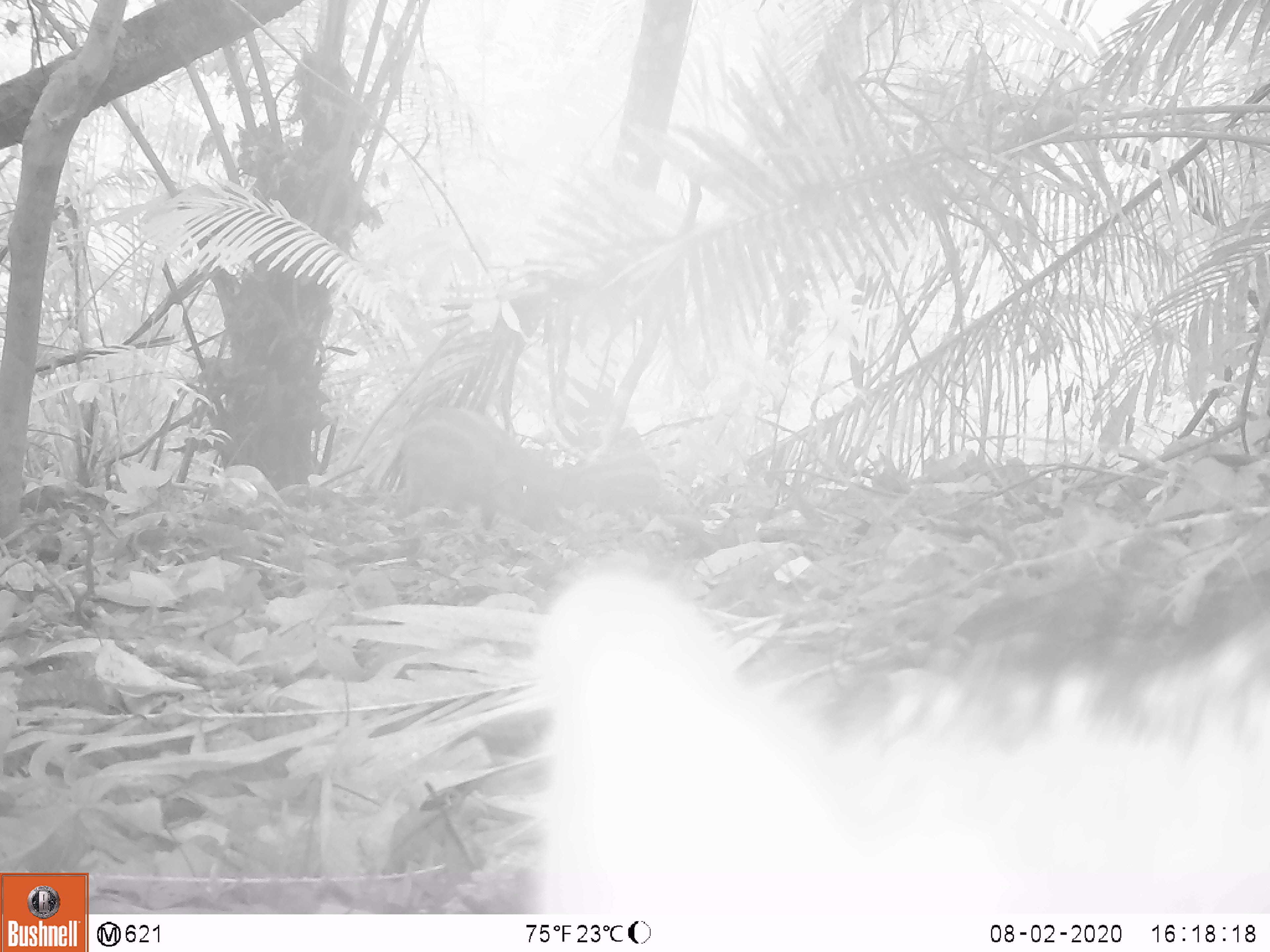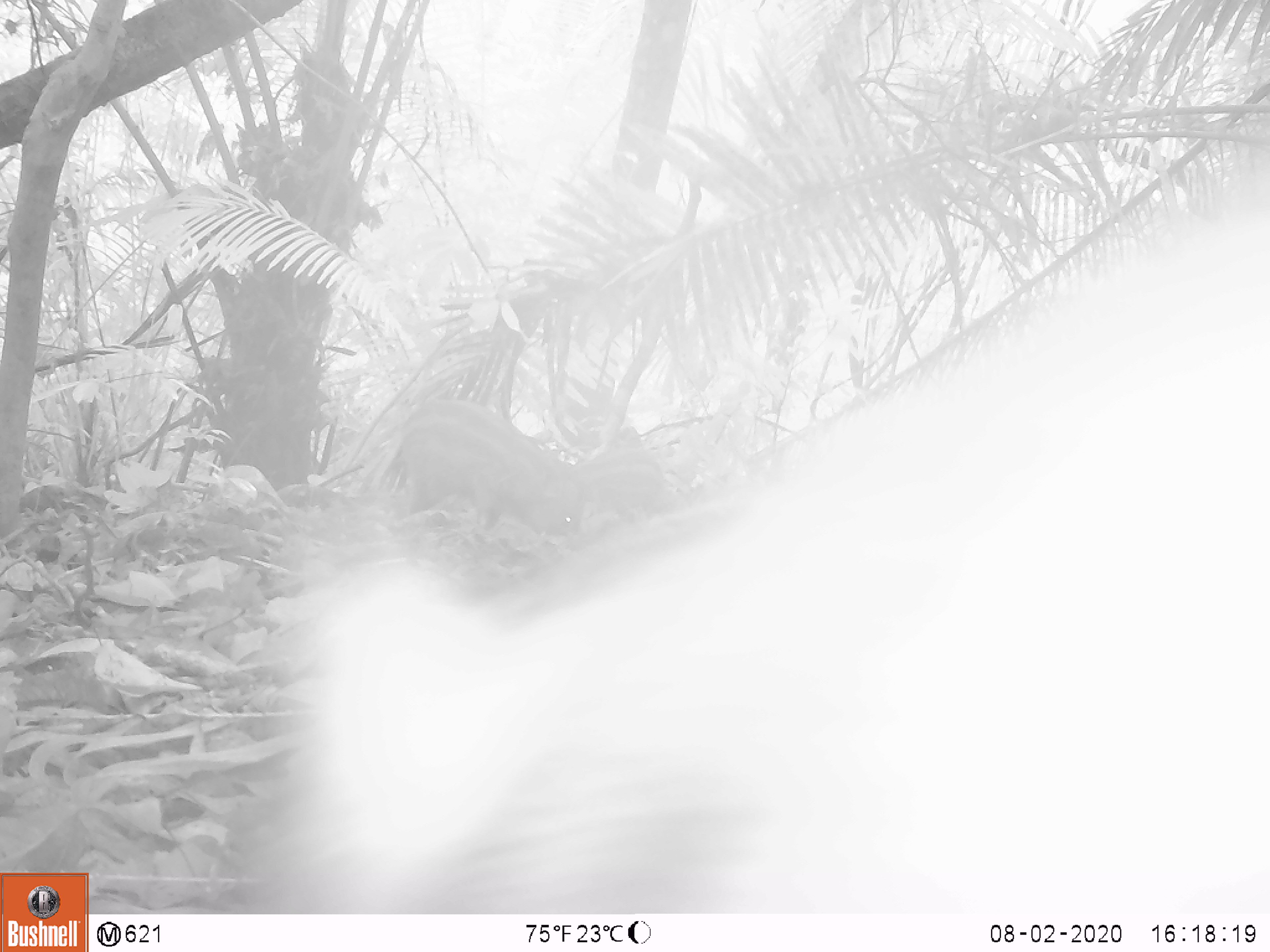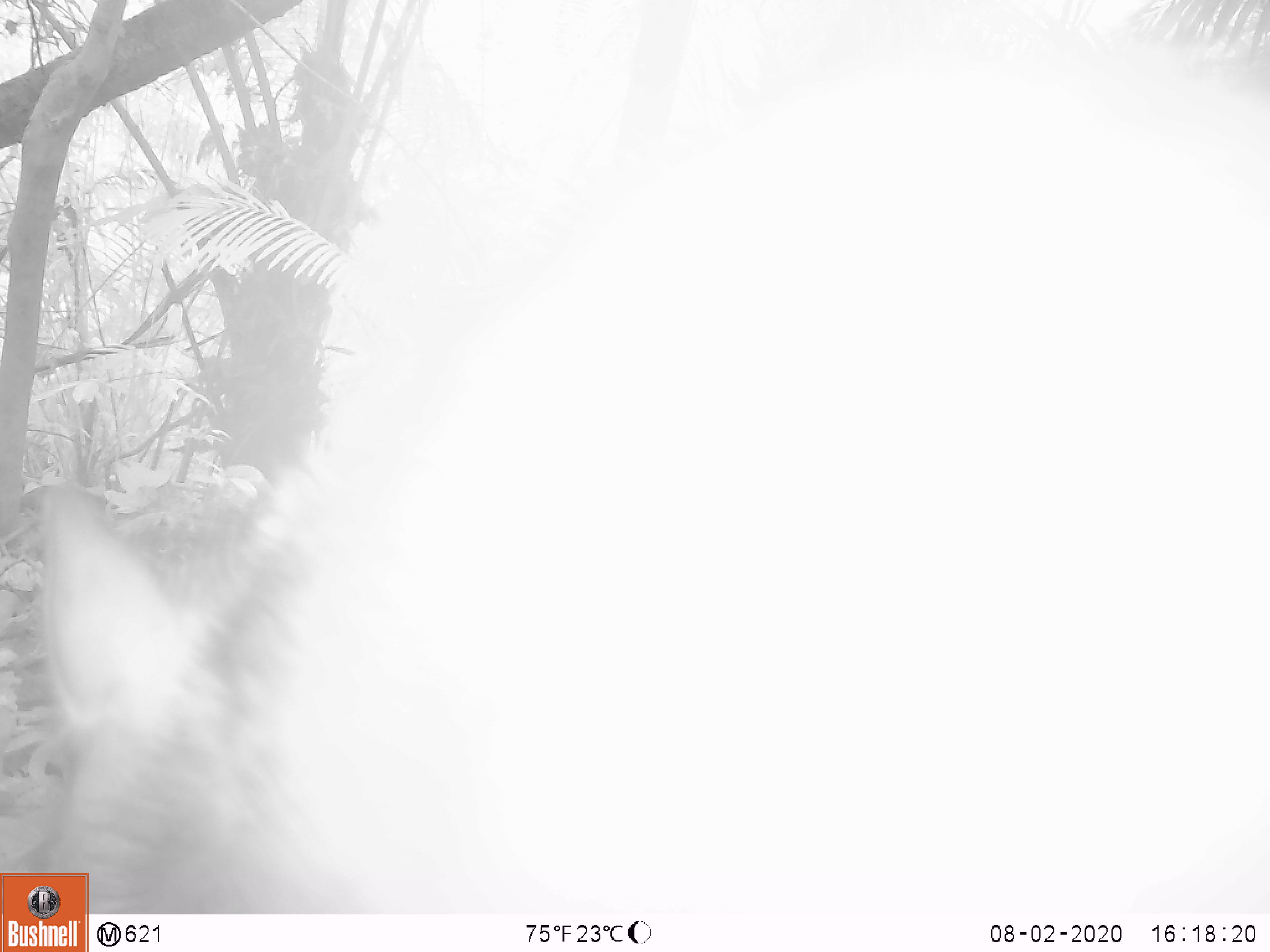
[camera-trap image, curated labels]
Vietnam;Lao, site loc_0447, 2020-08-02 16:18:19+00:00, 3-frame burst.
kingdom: Animalia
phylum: Chordata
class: Mammalia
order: Artiodactyla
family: Suidae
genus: Sus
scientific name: Sus scrofa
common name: eurasian wild pig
Eurasian wild pig (Sus scrofa). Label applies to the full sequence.